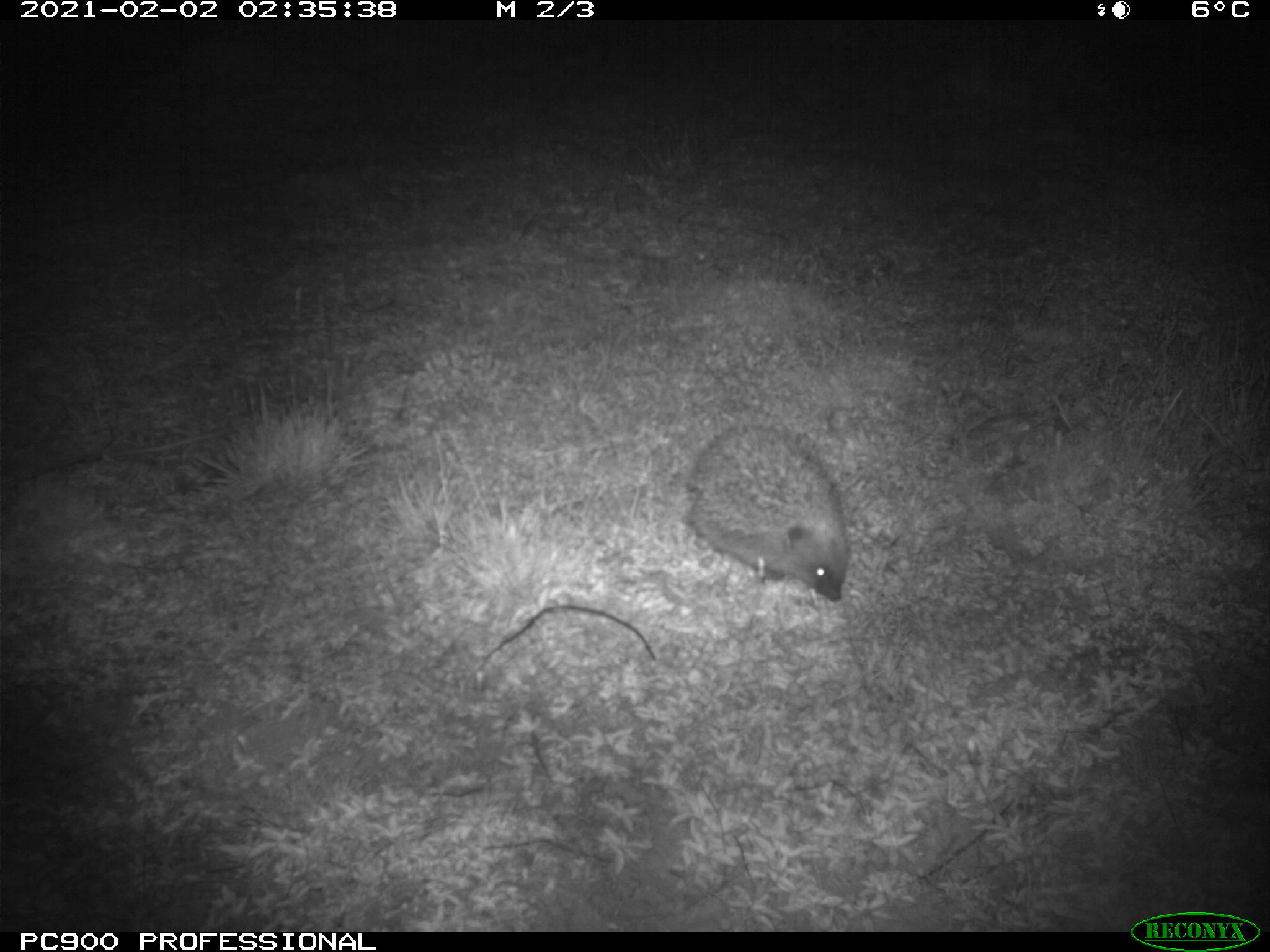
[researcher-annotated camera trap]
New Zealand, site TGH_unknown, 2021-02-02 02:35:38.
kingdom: Animalia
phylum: Chordata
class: Mammalia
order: Eulipotyphla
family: Erinaceidae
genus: Erinaceus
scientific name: Erinaceus europaeus europaeus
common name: european hedgehog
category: hedgehog